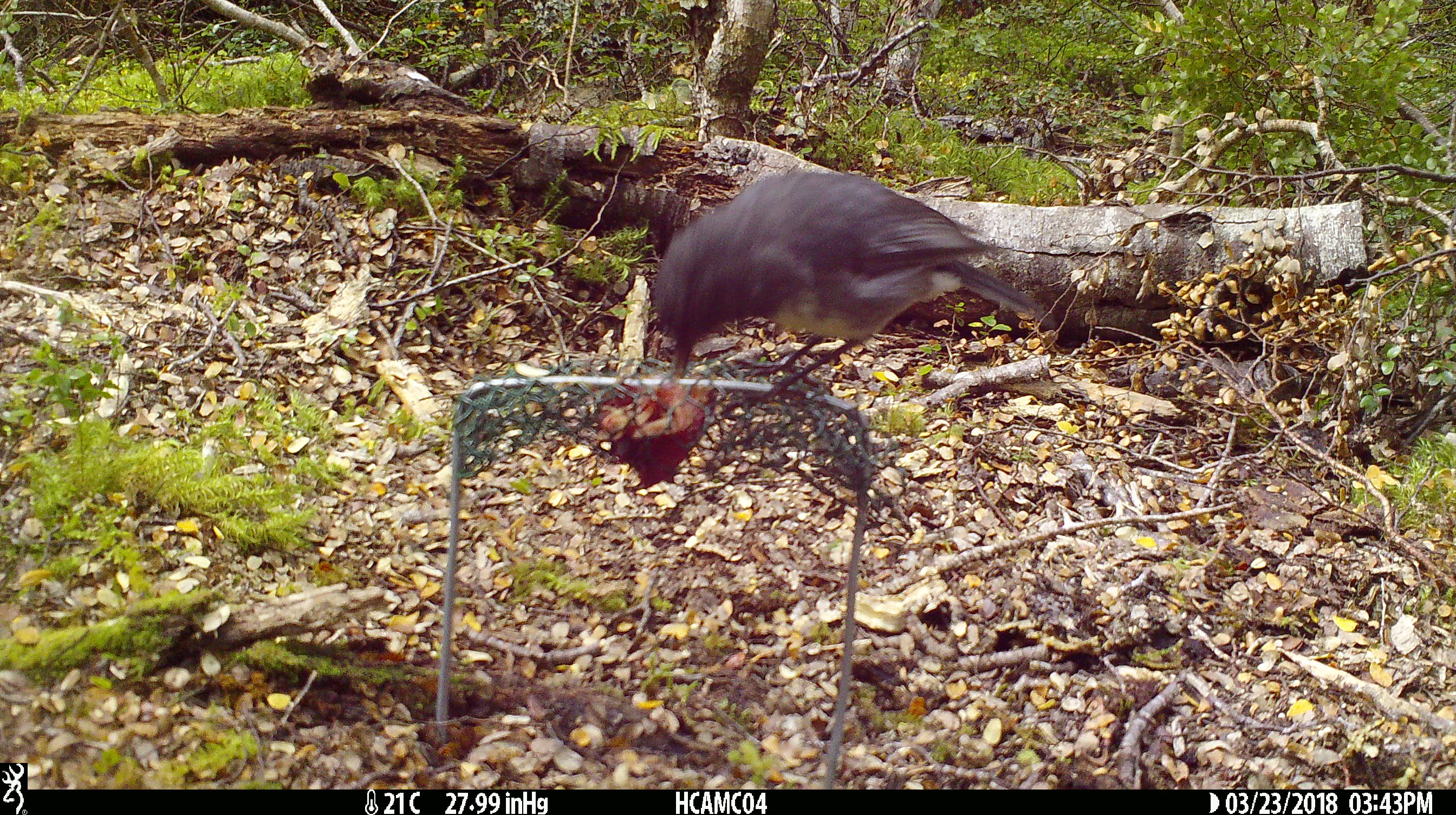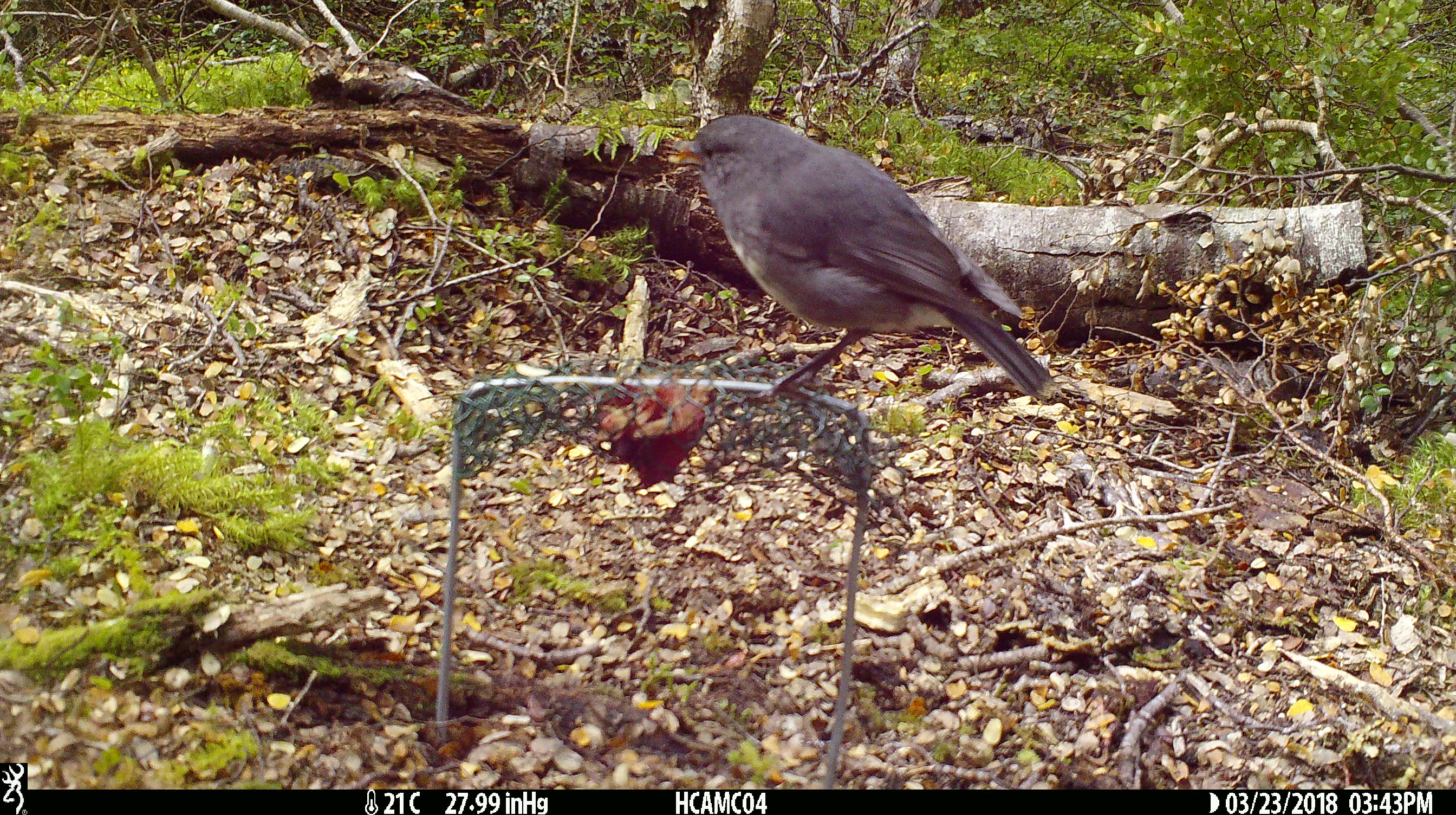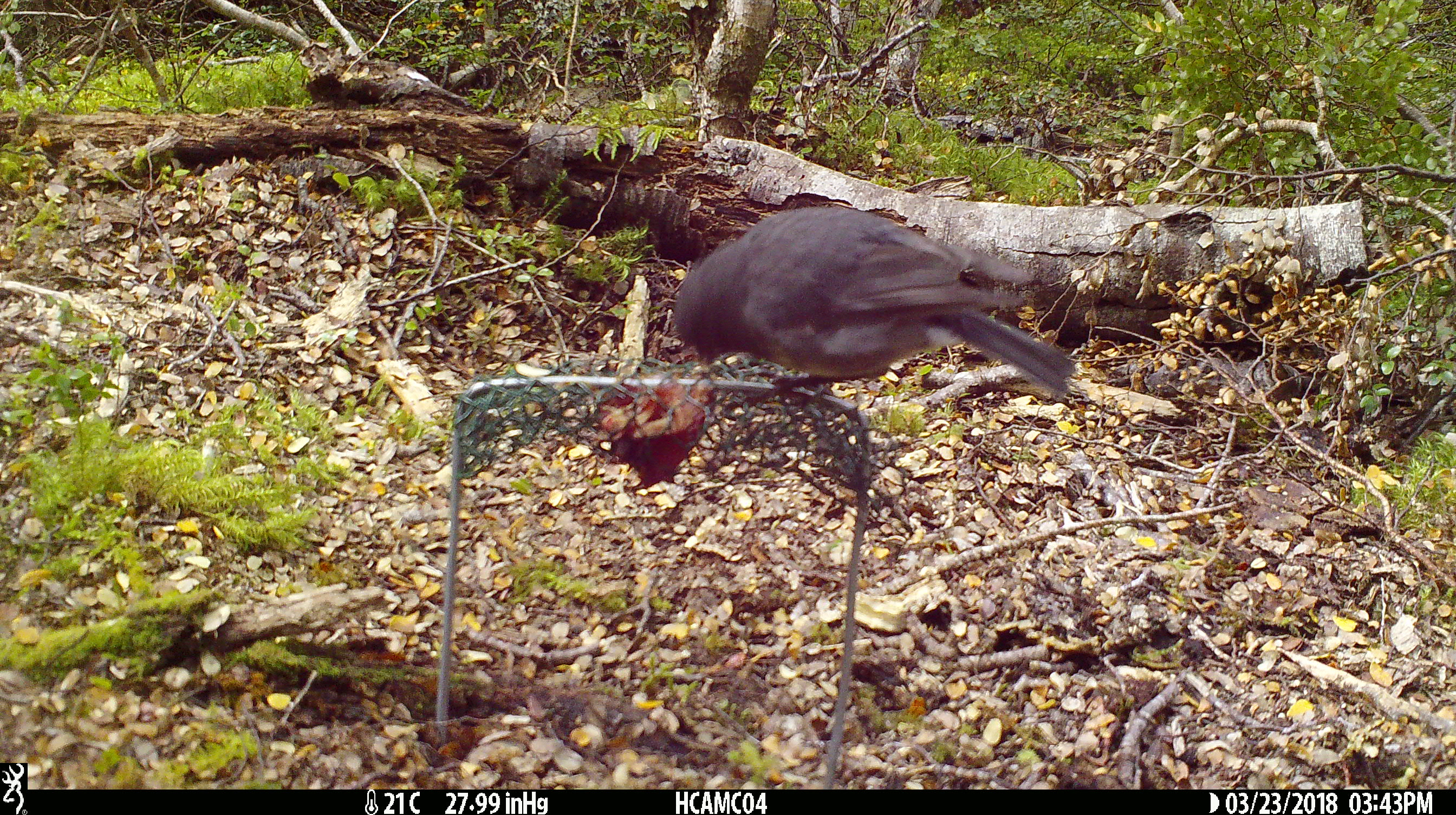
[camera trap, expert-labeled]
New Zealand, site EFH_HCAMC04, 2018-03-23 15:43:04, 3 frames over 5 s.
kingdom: Animalia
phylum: Chordata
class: Aves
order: Passeriformes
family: Petroicidae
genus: Petroica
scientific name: Petroica australis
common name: new zealand robin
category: robin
Robin (new zealand robin) (Petroica australis).